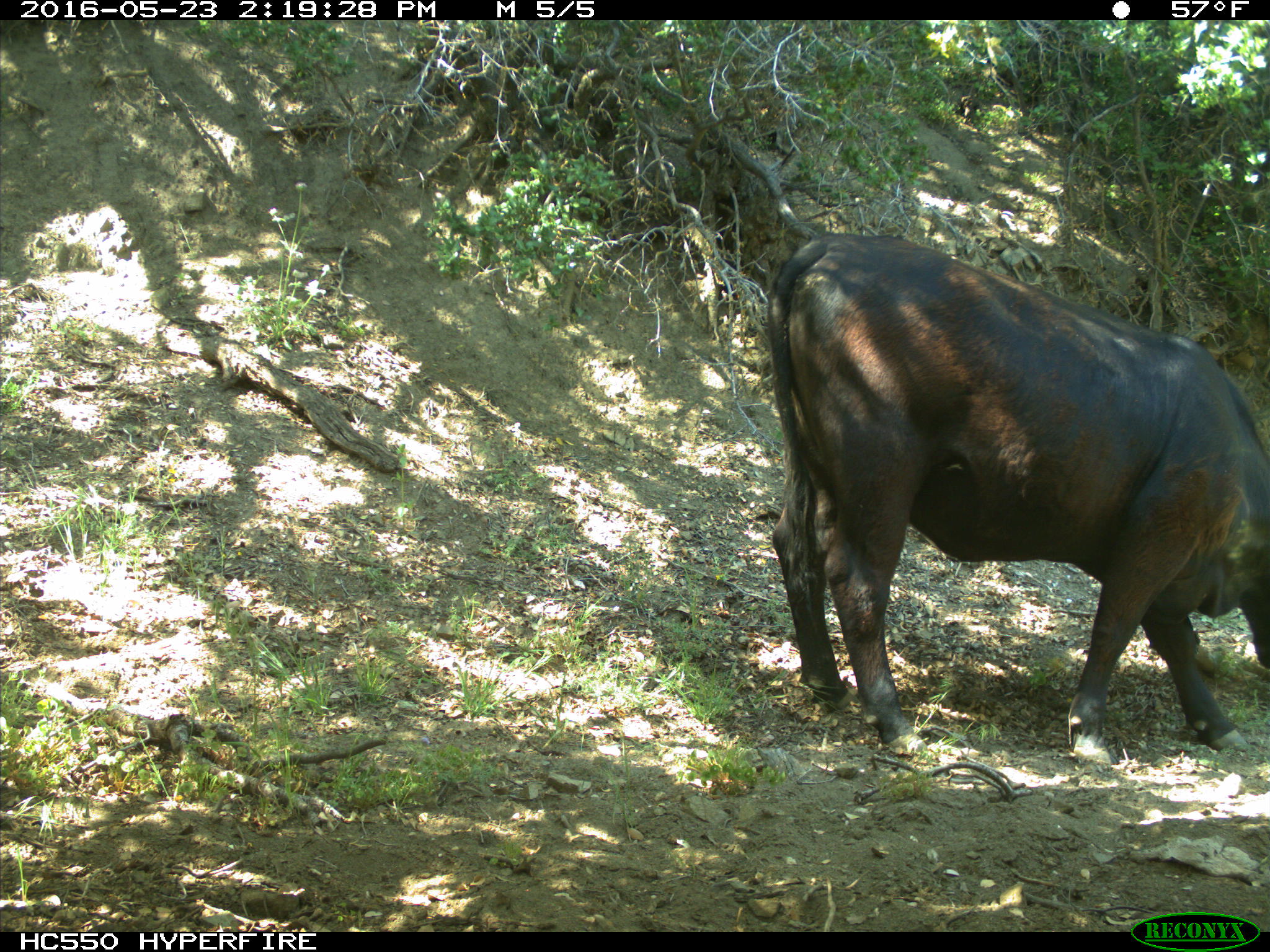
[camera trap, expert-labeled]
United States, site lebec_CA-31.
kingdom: Animalia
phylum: Chordata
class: Mammalia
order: Artiodactyla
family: Bovidae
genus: Bos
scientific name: Bos taurus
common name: domestic cow